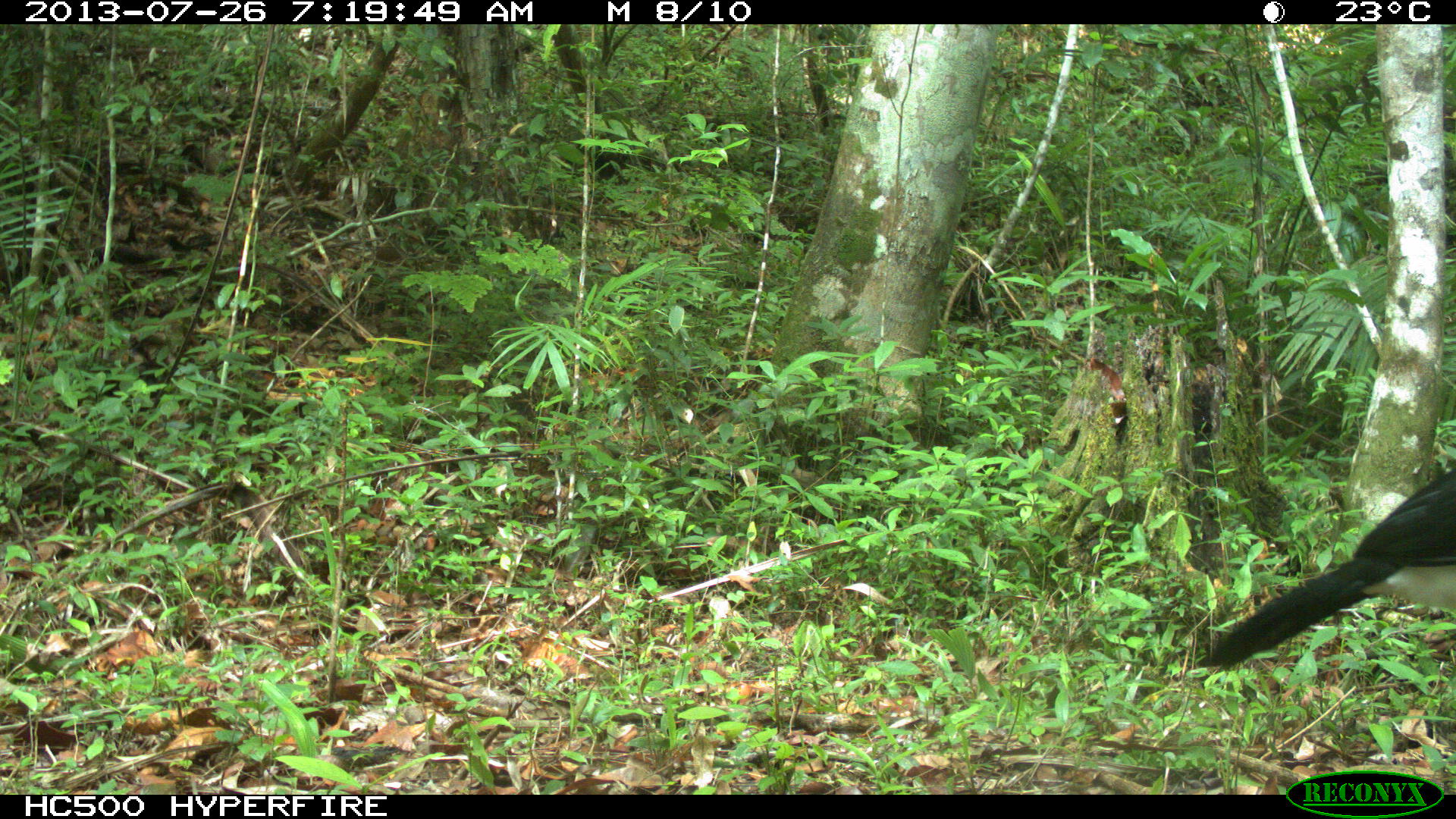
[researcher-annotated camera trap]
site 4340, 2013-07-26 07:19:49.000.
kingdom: Animalia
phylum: Chordata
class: Aves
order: Galliformes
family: Cracidae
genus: Crax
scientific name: Crax rubra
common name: great curassow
Crax rubra (great curassow), count 1, sex male.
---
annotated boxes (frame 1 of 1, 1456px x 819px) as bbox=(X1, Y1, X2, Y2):
crax rubra: bbox=(1196, 467, 1454, 668)